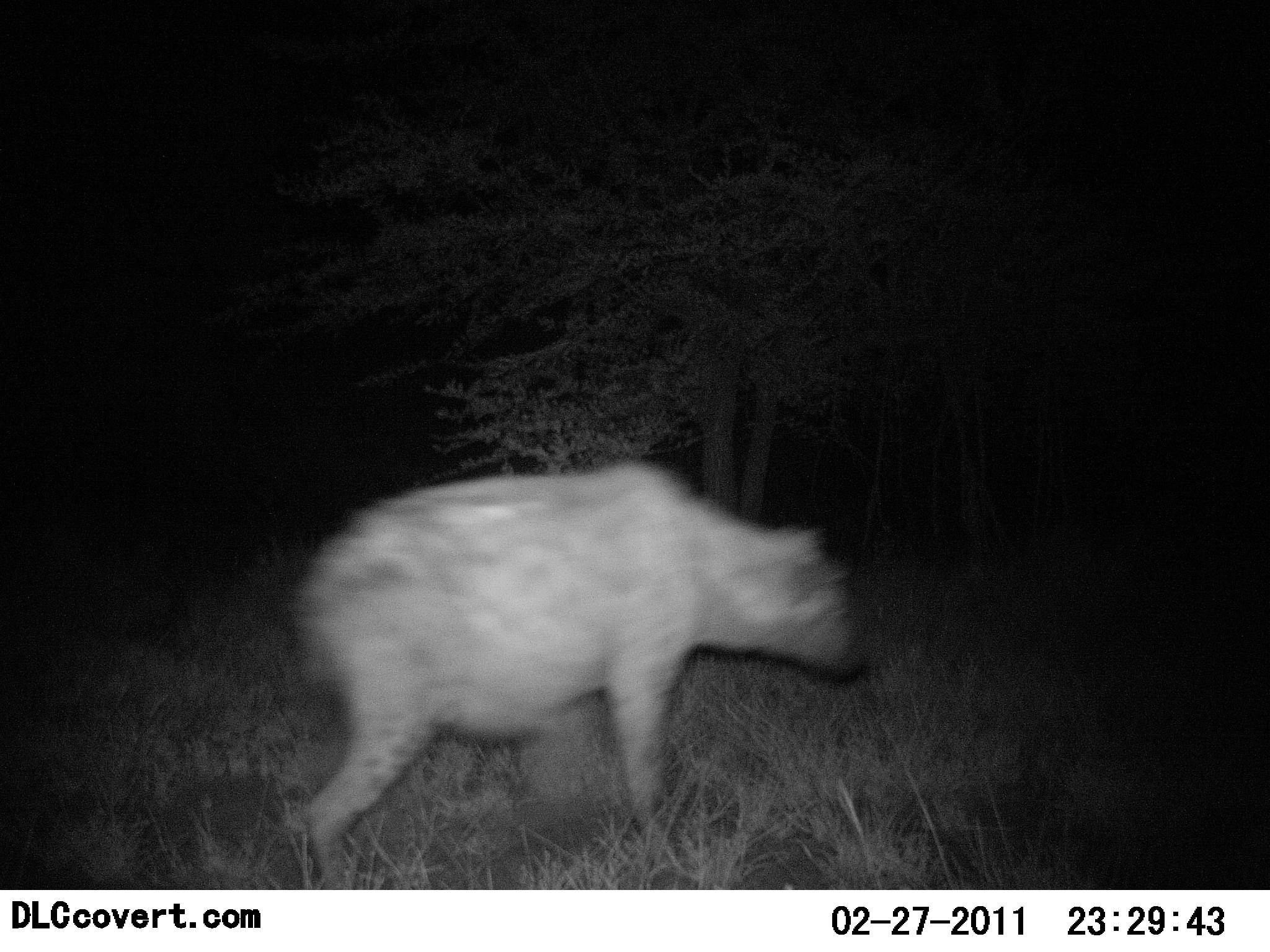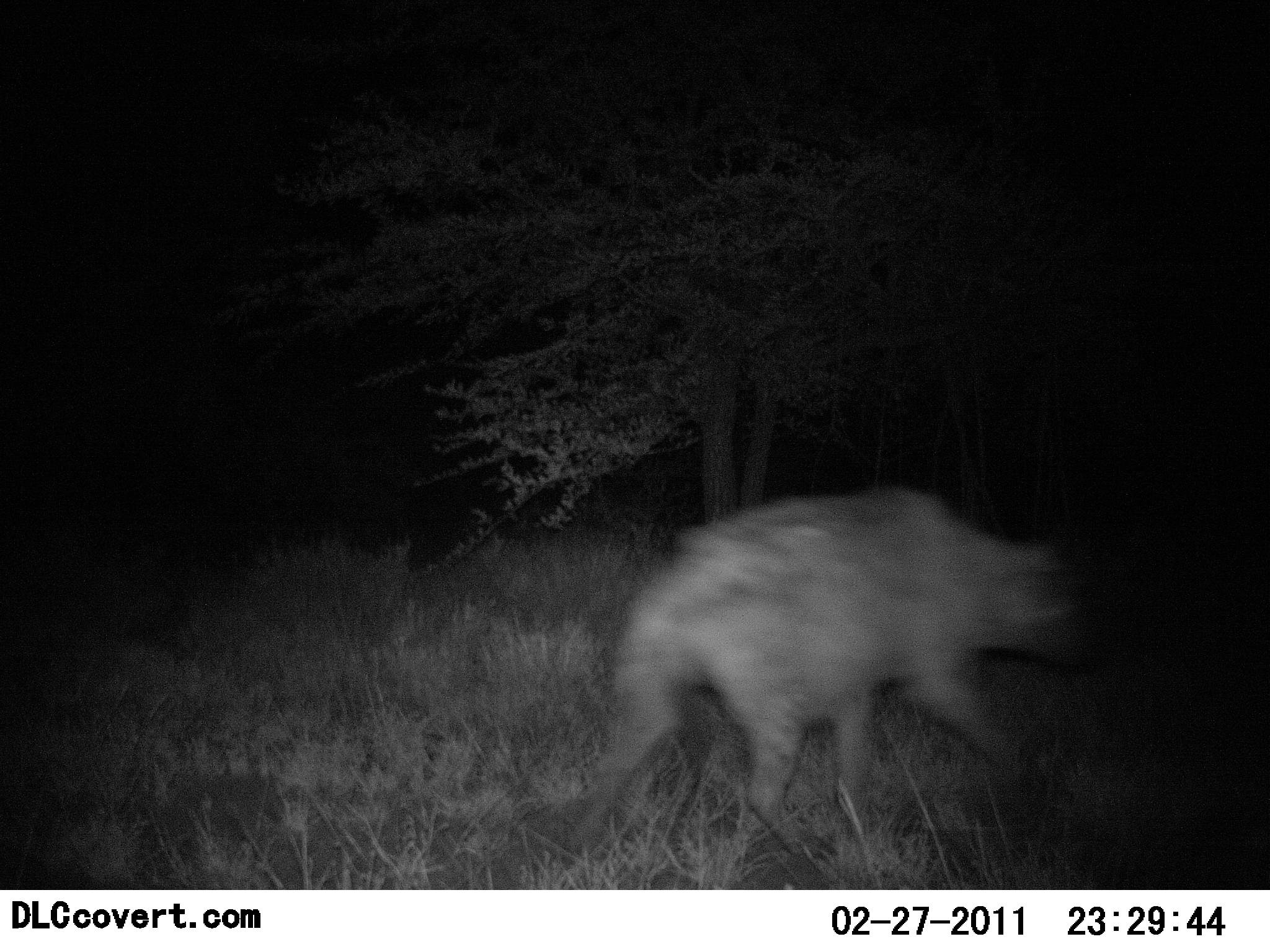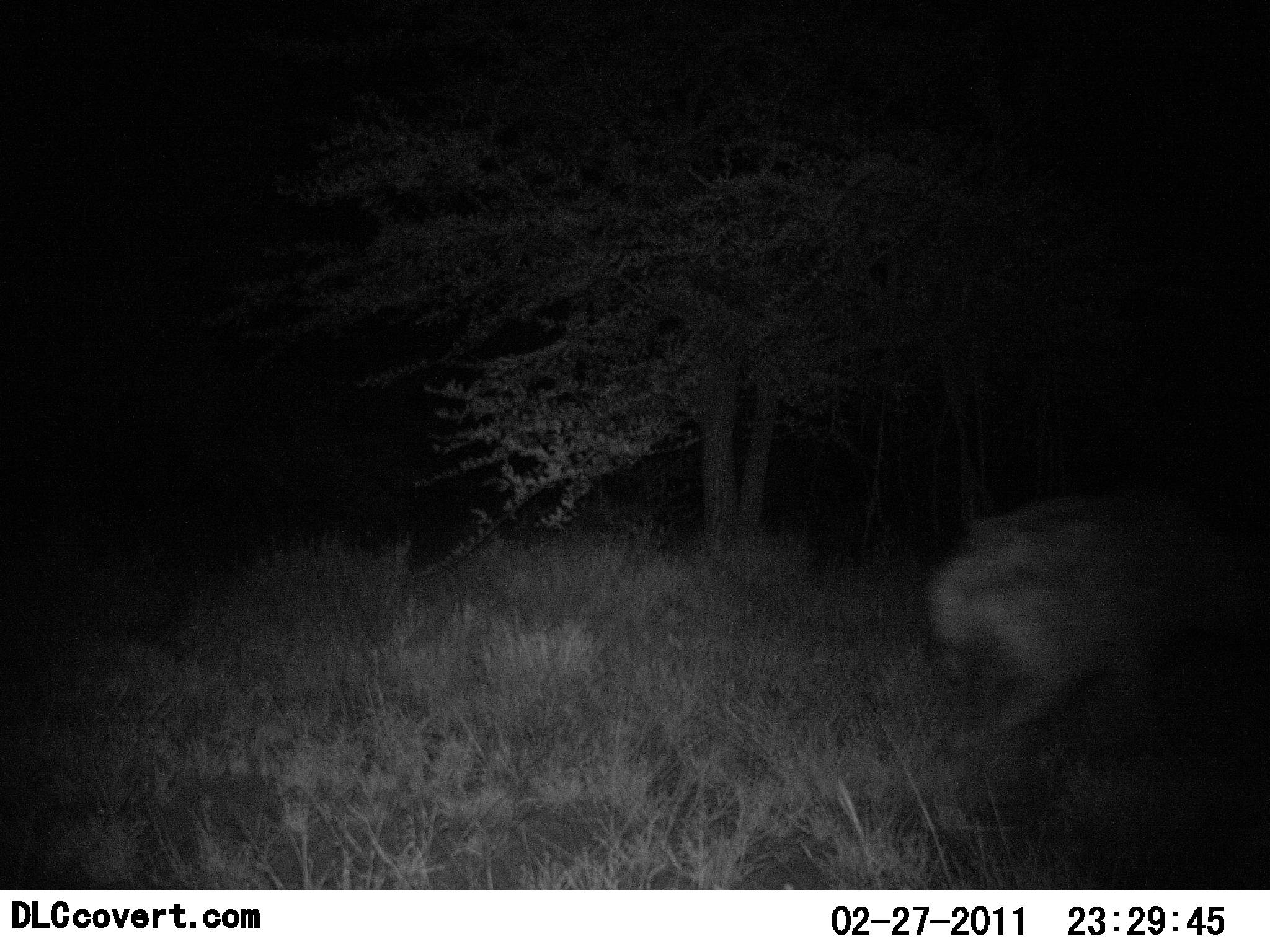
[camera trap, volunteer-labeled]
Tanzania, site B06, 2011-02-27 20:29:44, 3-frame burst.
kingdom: Animalia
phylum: Chordata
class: Mammalia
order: Carnivora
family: Hyaenidae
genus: Crocuta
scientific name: Crocuta crocuta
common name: spotted hyena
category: hyenaspotted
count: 1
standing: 0%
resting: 0%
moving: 100%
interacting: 0%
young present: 0%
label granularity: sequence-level